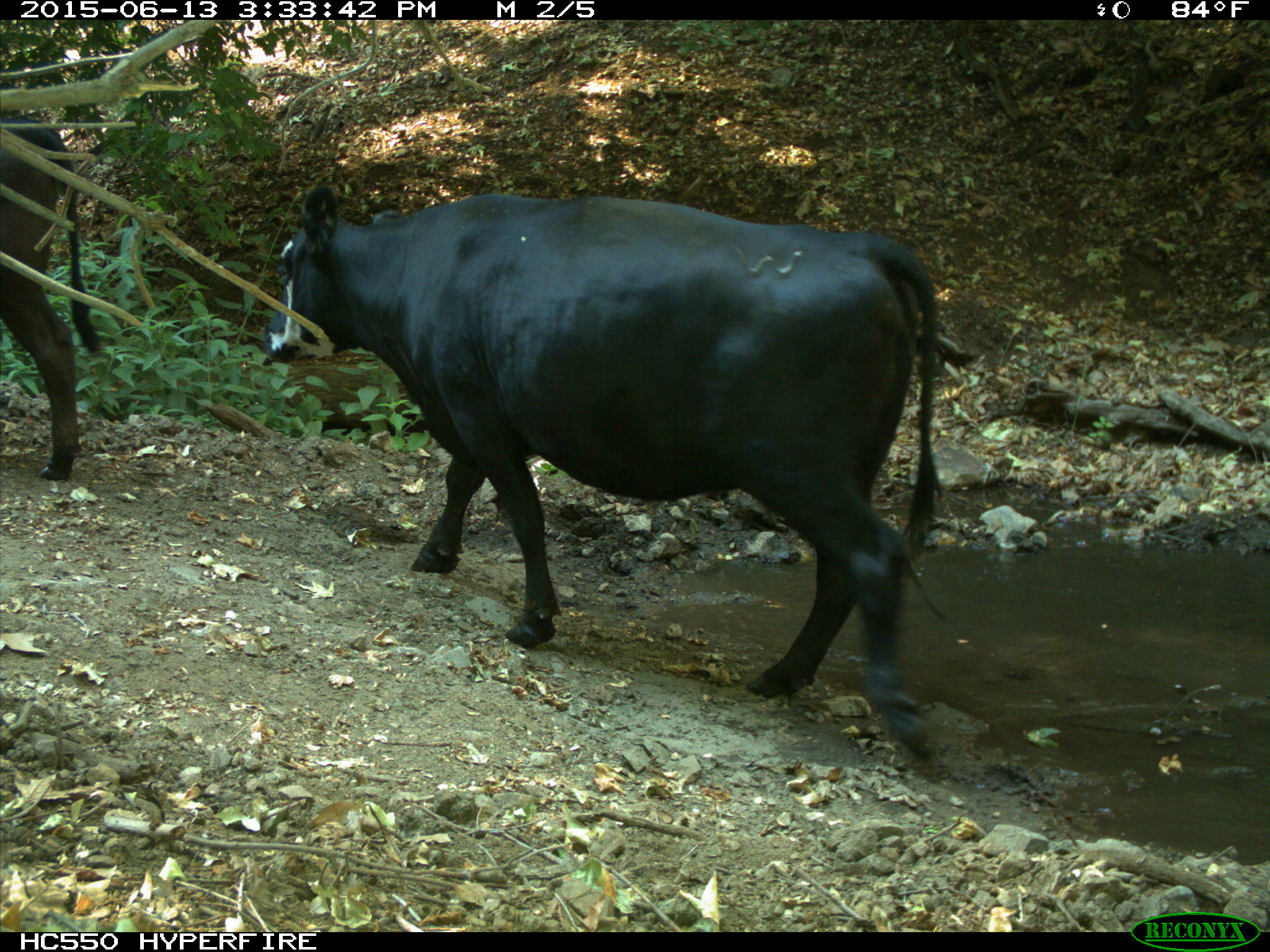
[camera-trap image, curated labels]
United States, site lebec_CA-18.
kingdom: Animalia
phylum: Chordata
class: Mammalia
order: Artiodactyla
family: Bovidae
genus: Bos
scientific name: Bos taurus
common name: domestic cow